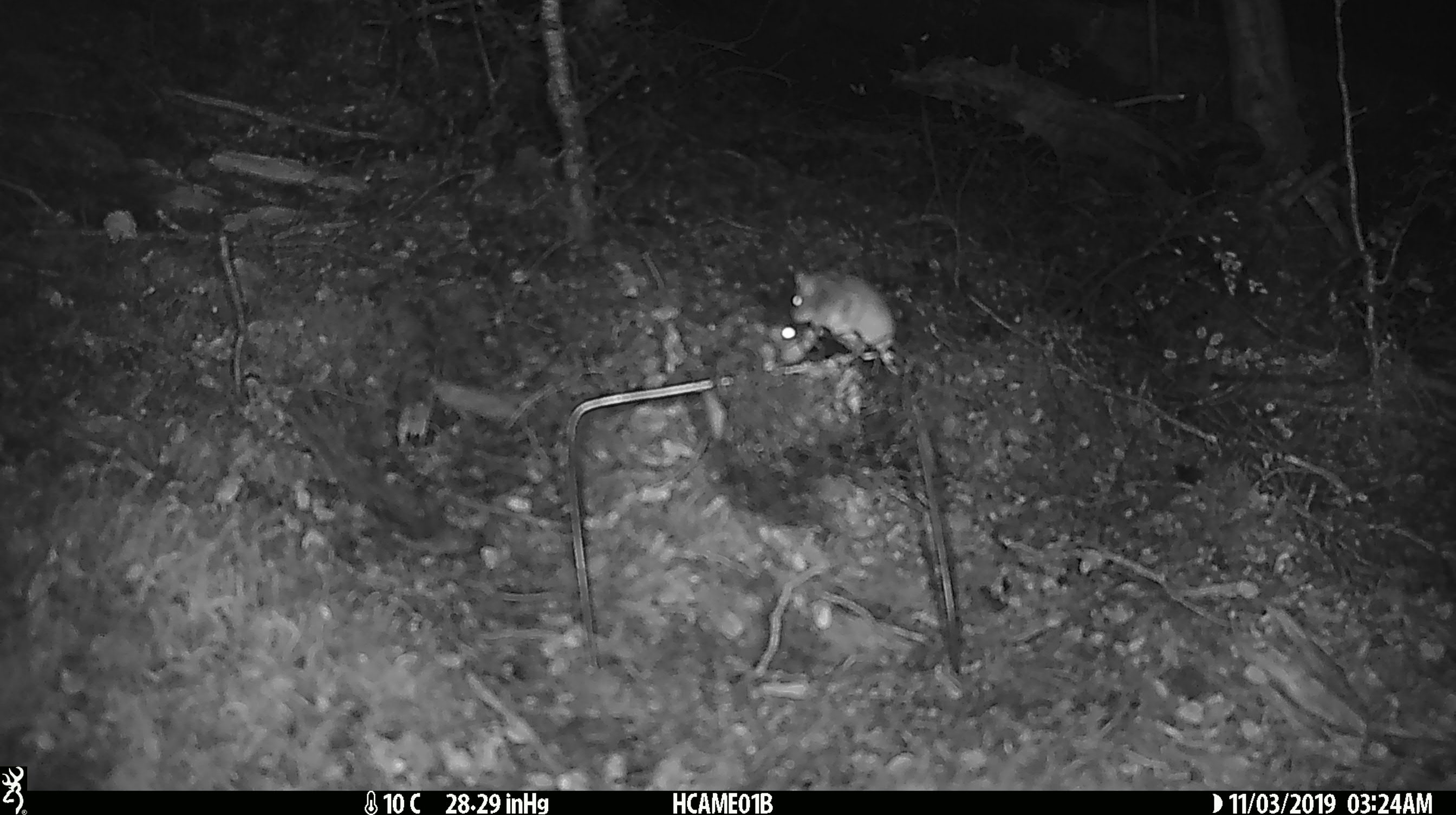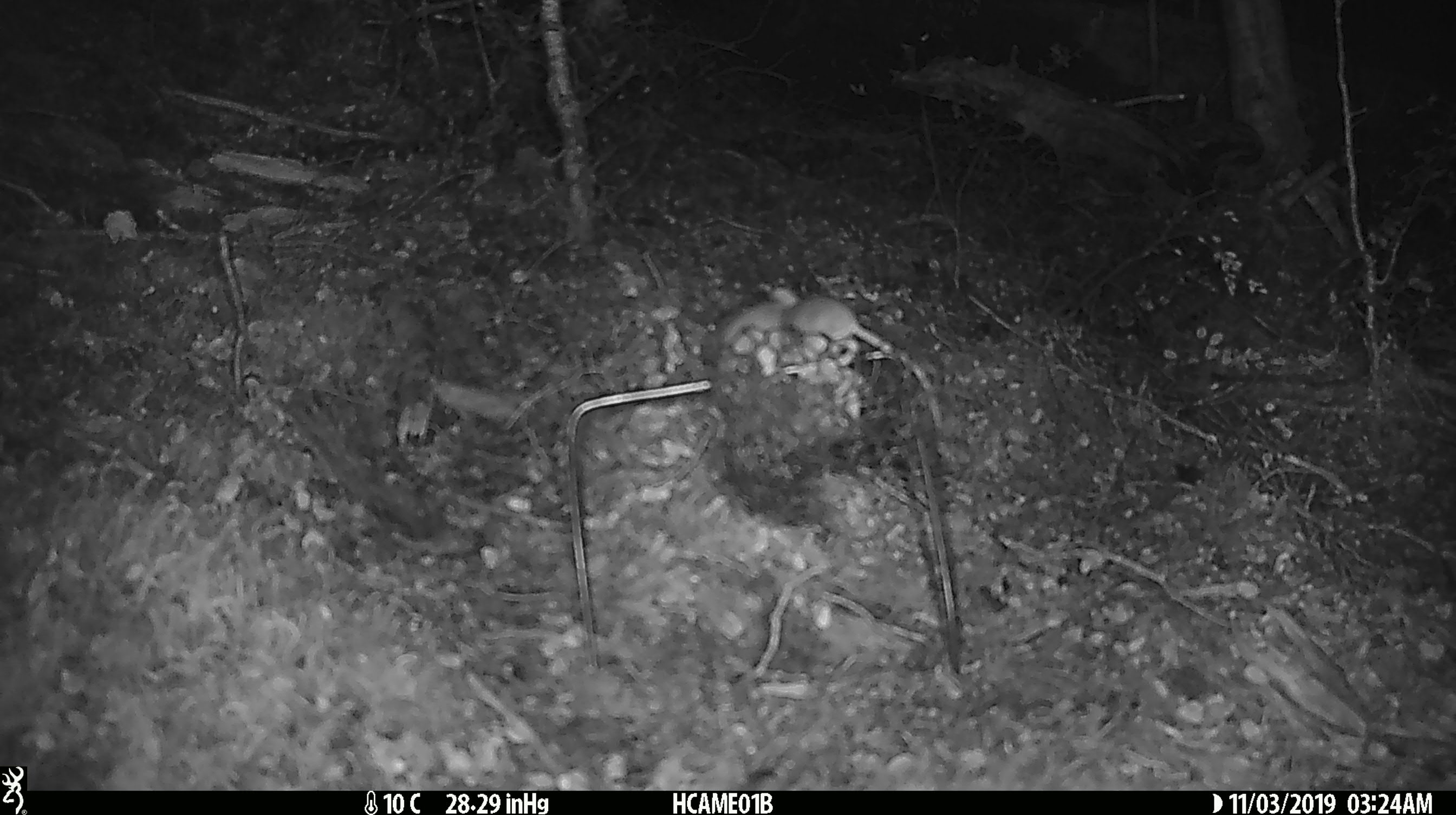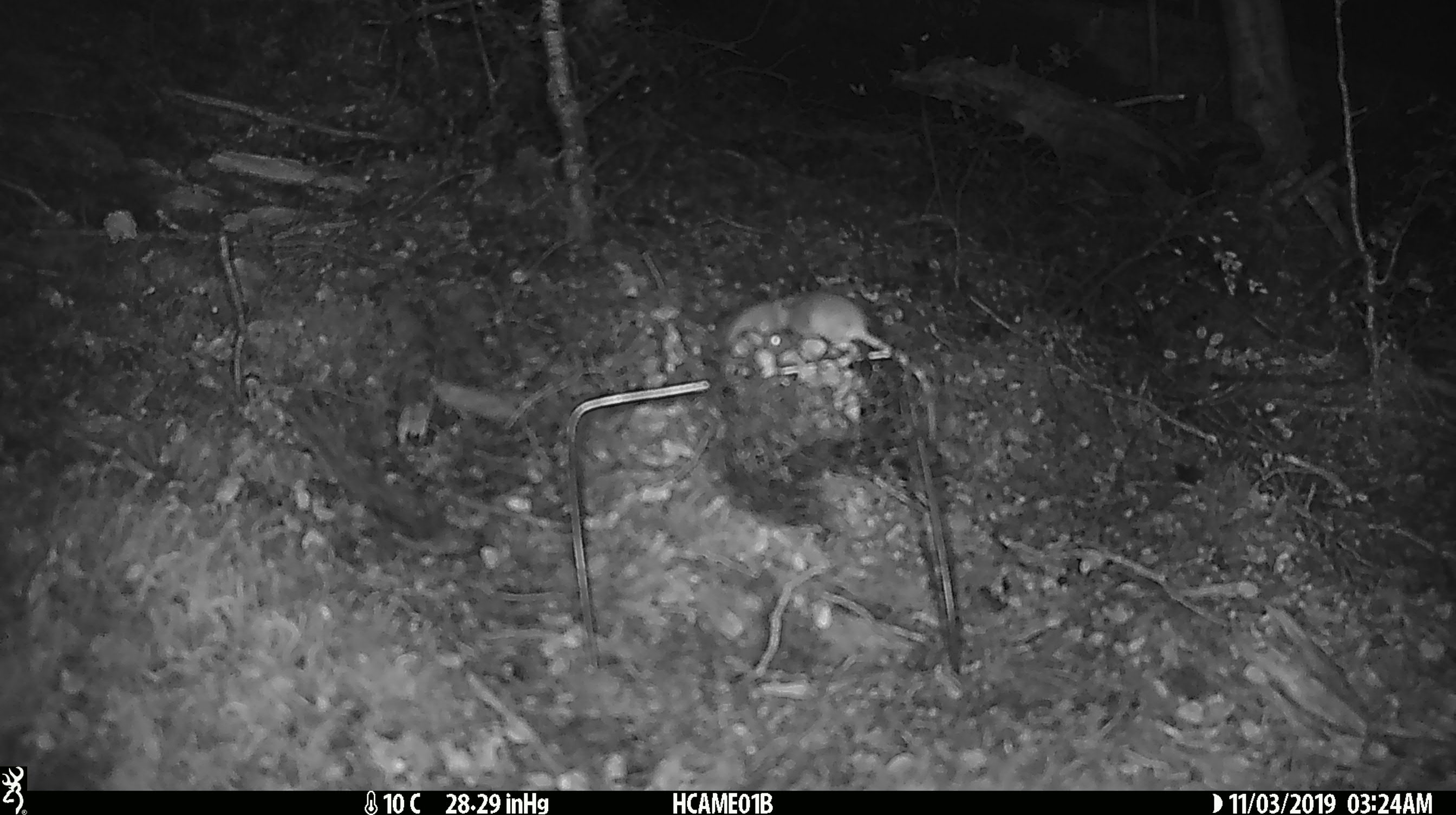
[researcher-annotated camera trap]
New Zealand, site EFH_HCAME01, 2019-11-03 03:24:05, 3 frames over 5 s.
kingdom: Animalia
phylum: Chordata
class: Mammalia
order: Rodentia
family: Muridae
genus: Mus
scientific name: Mus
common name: mouse